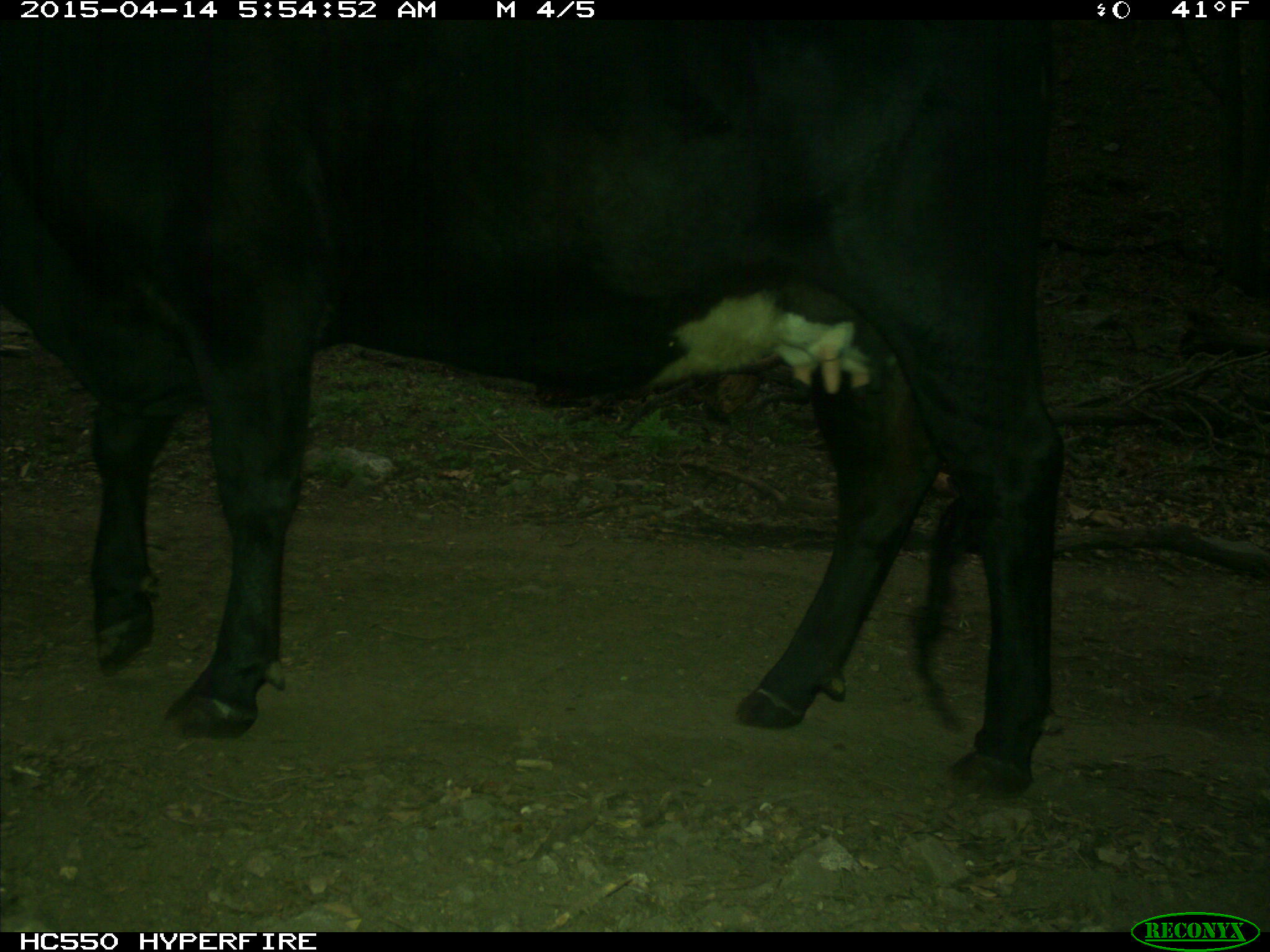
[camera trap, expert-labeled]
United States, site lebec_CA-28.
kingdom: Animalia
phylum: Chordata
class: Mammalia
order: Artiodactyla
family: Bovidae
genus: Bos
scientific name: Bos taurus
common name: domestic cow